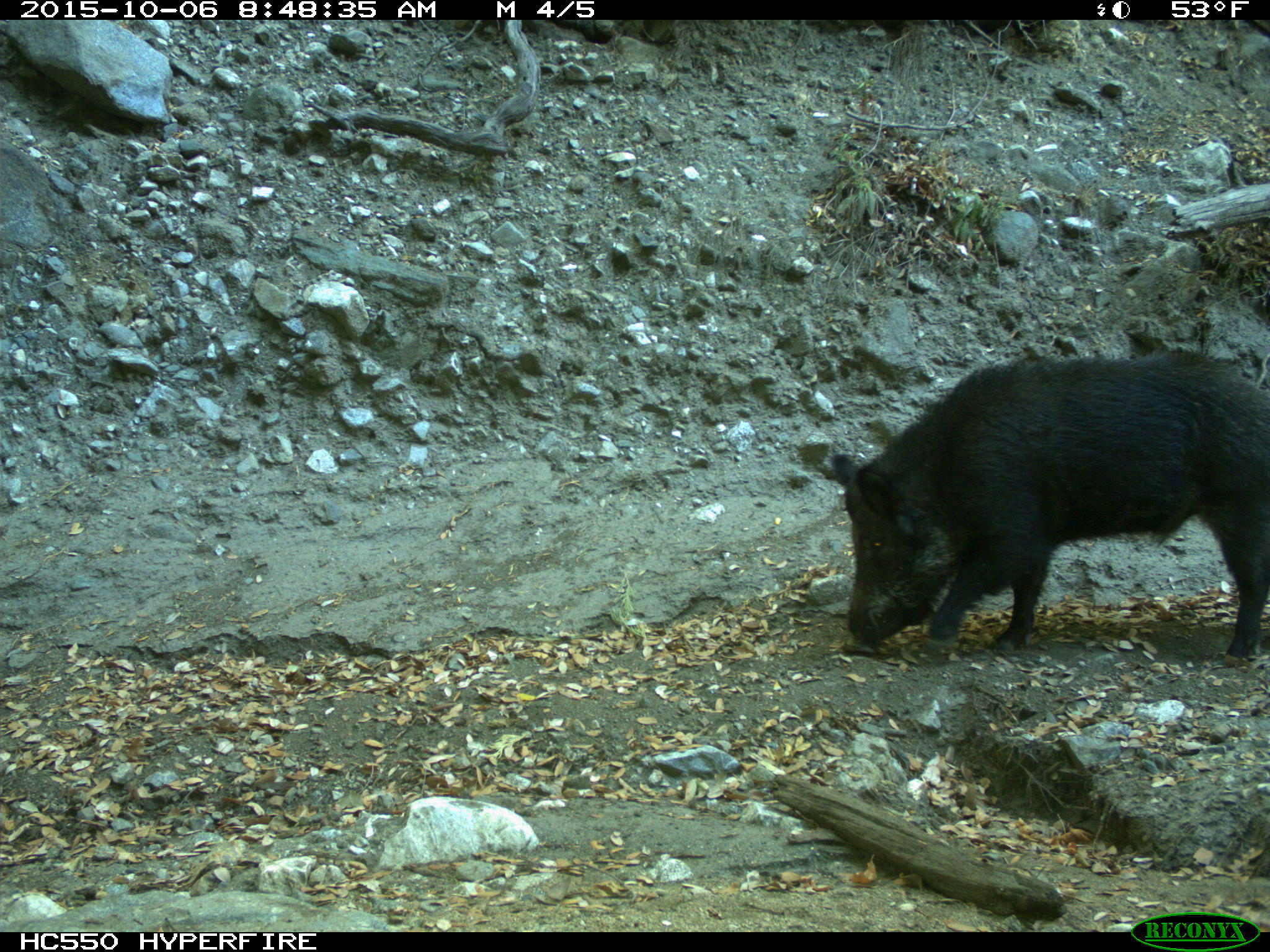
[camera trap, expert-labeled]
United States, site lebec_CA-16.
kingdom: Animalia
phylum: Chordata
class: Mammalia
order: Artiodactyla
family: Suidae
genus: Sus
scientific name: Sus scrofa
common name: wild boar